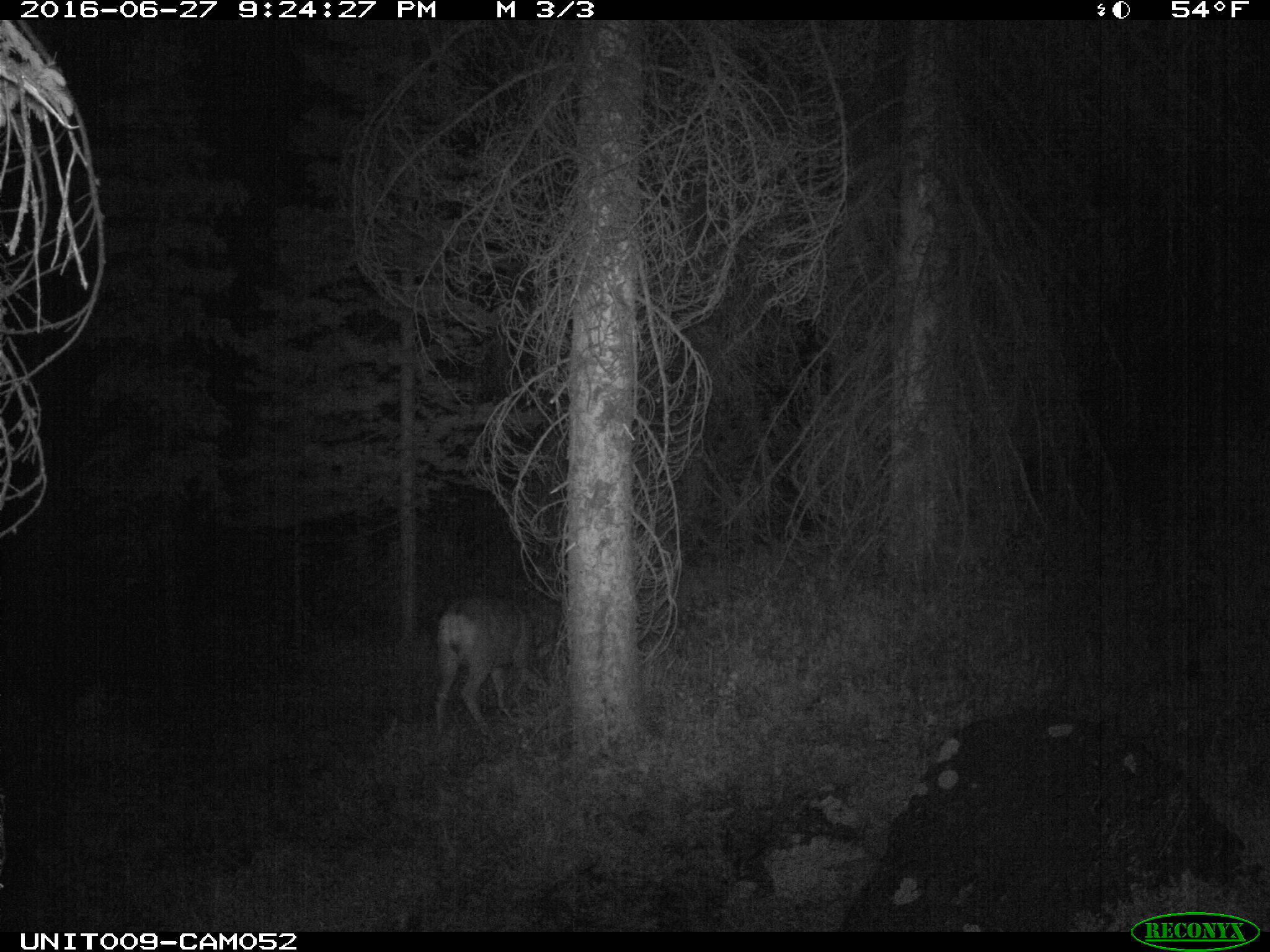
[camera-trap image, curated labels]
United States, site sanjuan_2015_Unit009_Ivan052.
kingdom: Animalia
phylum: Chordata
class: Mammalia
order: Artiodactyla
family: Cervidae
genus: Odocoileus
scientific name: Odocoileus hemionus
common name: mule deer